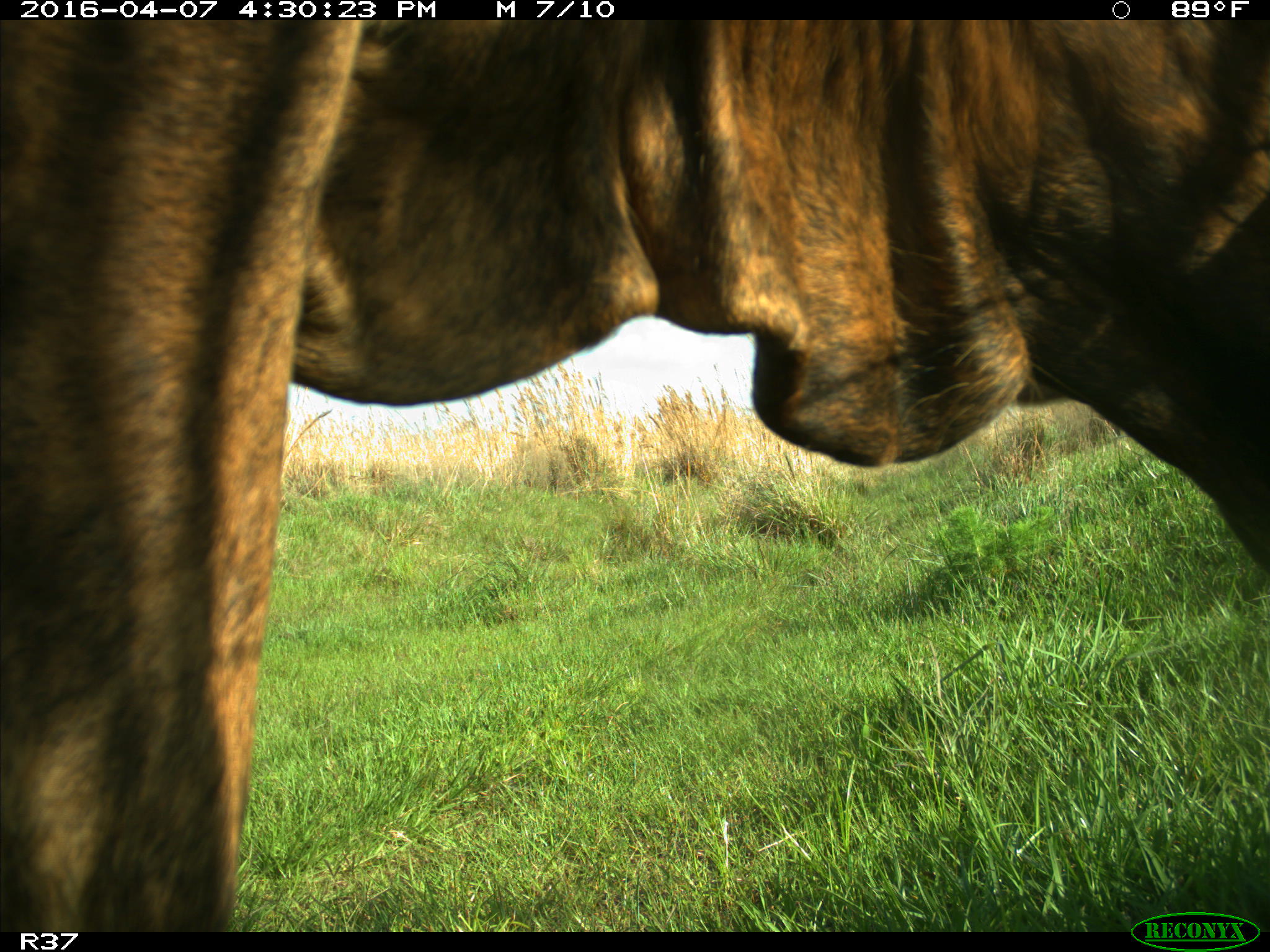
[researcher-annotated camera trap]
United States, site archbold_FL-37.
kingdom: Animalia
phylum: Chordata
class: Mammalia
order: Artiodactyla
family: Bovidae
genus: Bos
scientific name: Bos taurus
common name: domestic cow